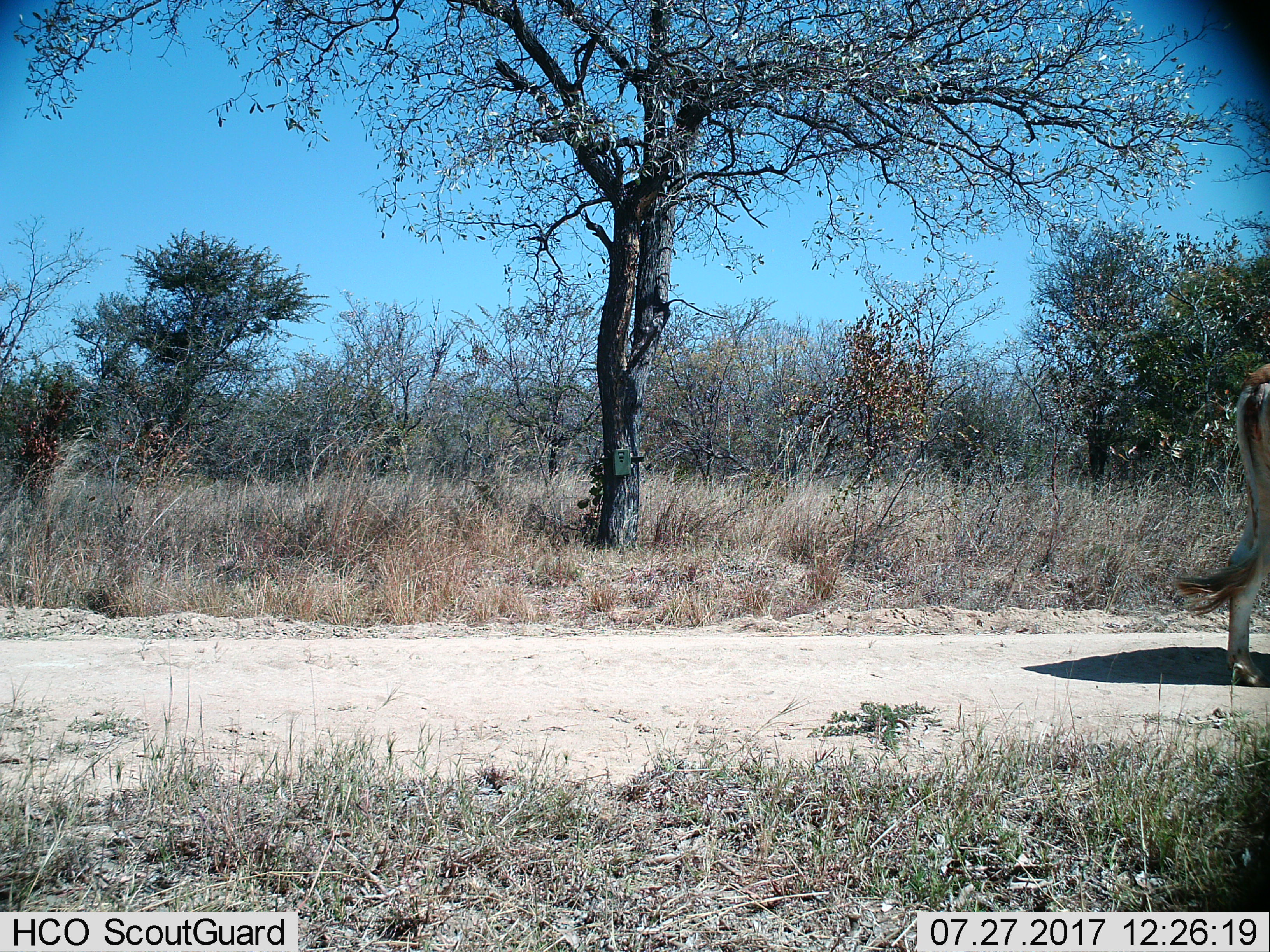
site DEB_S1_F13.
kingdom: Animalia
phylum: Chordata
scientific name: Vertebrata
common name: domestic animal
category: domesticanimal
Domesticanimal (domestic animal) (Vertebrata), count 1. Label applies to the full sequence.